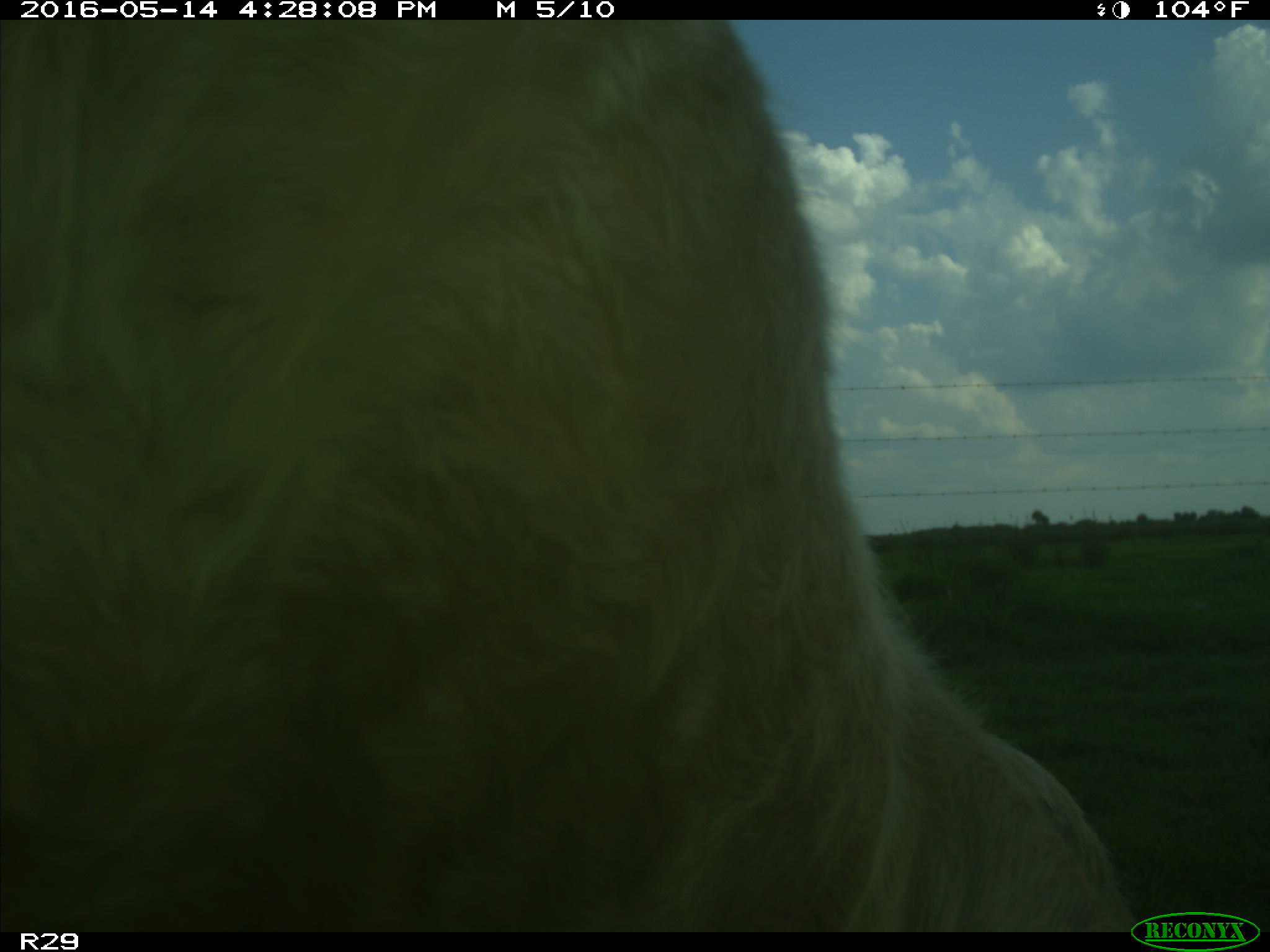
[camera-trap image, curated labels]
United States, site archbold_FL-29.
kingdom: Animalia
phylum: Chordata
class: Mammalia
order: Artiodactyla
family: Bovidae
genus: Bos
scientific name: Bos taurus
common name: domestic cow